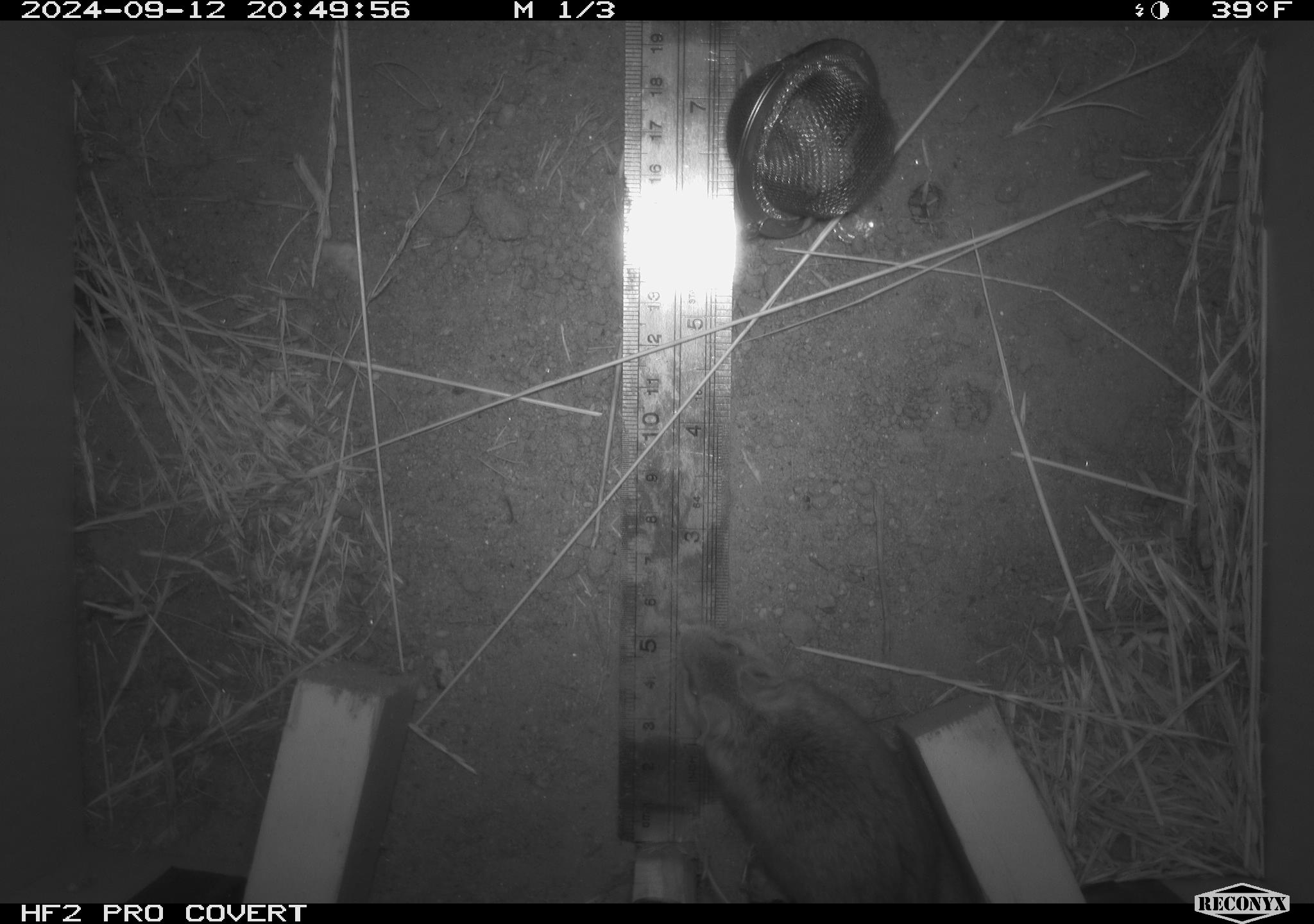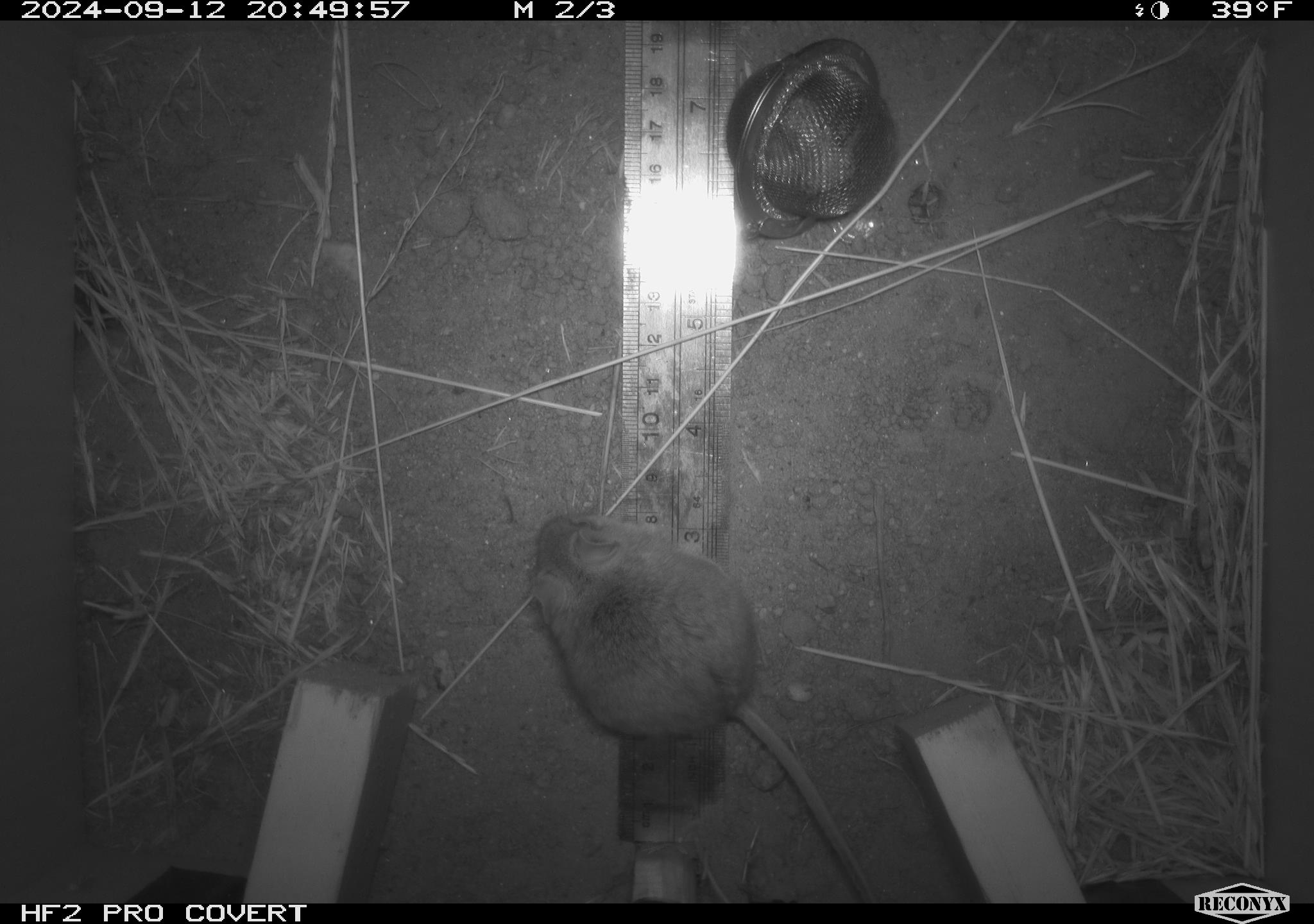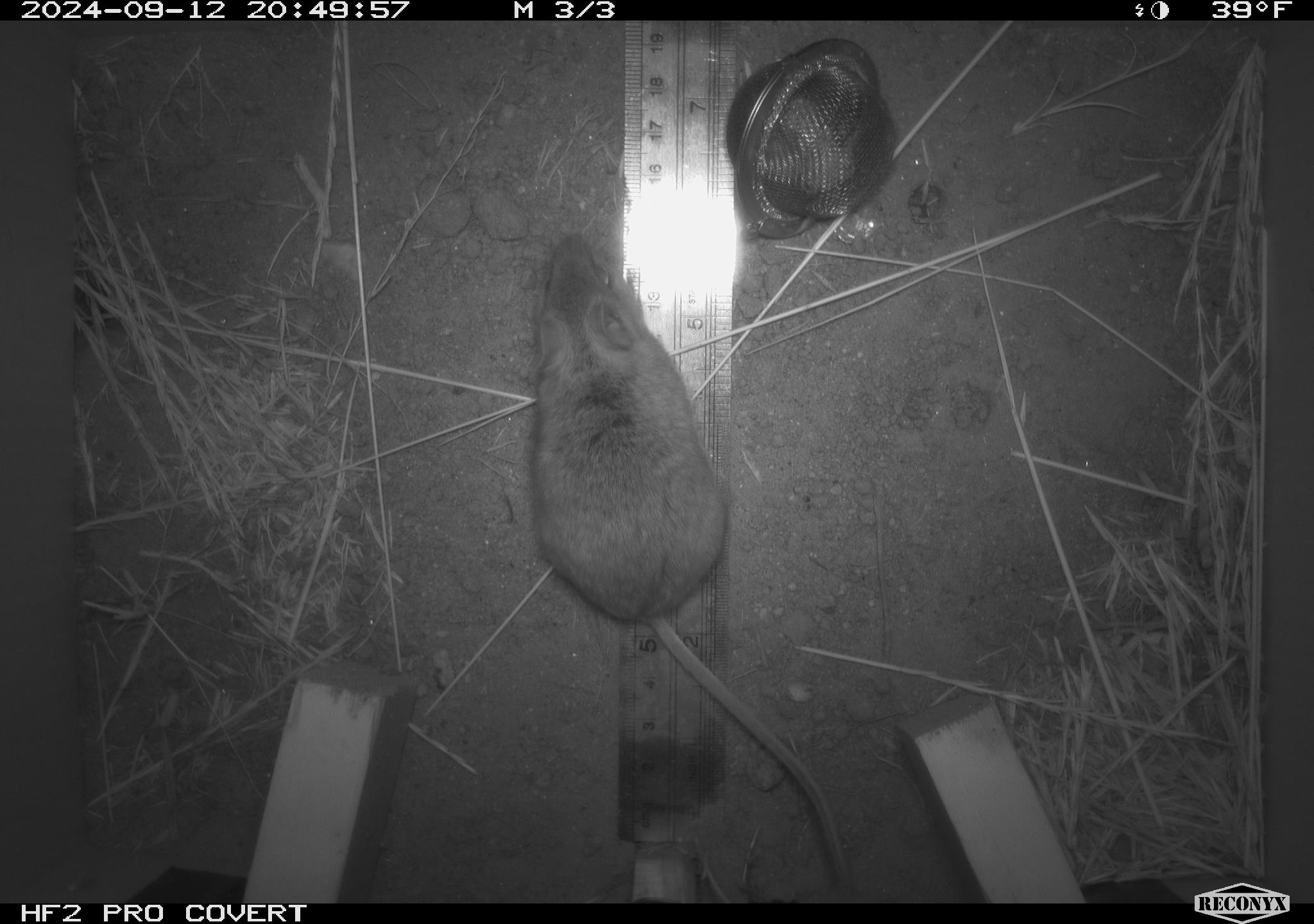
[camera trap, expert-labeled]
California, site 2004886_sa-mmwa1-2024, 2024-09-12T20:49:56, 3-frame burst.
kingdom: Animalia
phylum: Chordata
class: Mammalia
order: Rodentia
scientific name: Rodentia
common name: mouse species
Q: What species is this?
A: Mouse species (Rodentia).